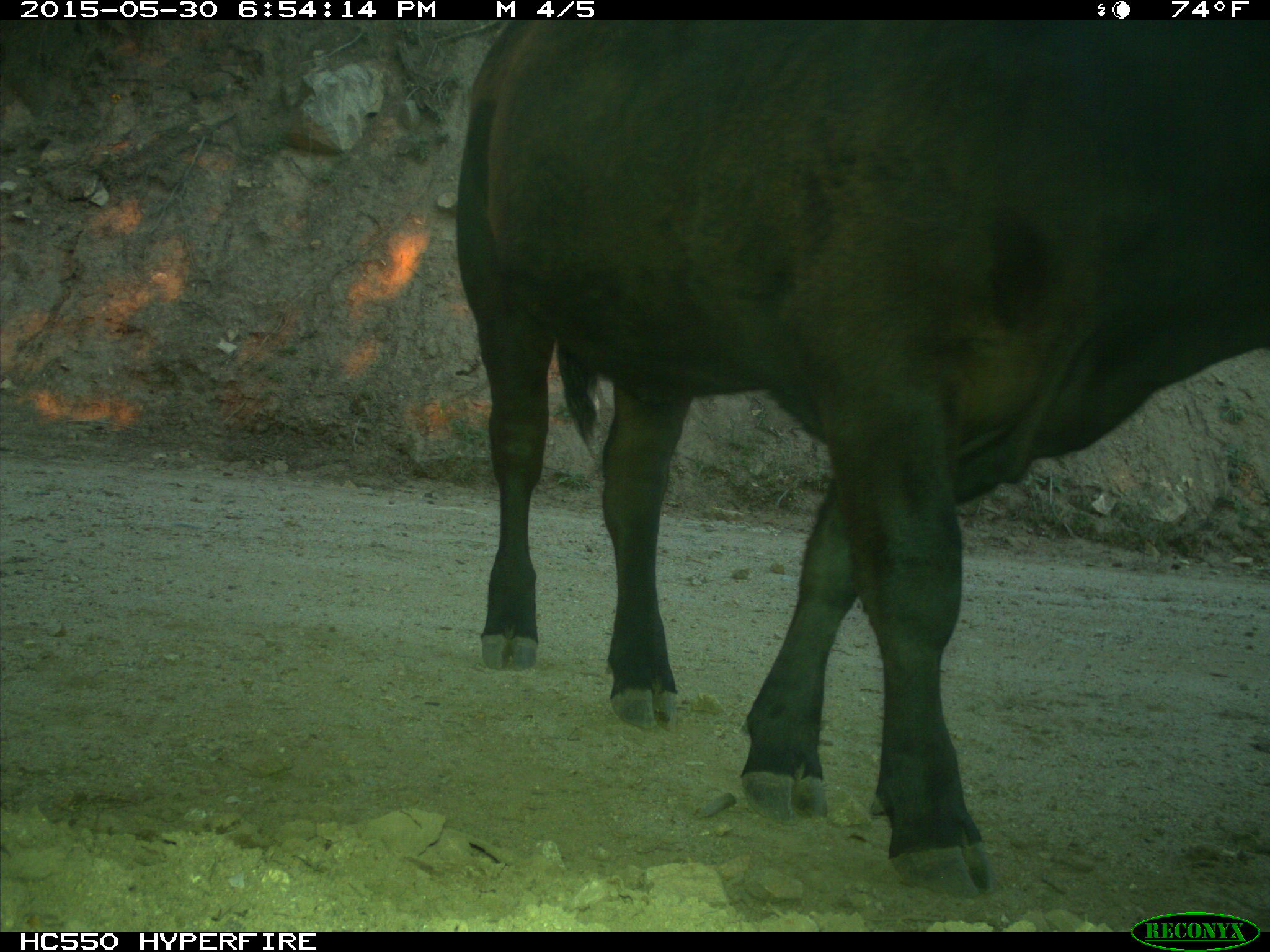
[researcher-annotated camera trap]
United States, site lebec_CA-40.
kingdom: Animalia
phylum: Chordata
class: Mammalia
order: Artiodactyla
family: Bovidae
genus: Bos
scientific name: Bos taurus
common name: domestic cow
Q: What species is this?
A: Bos taurus (domestic cow).